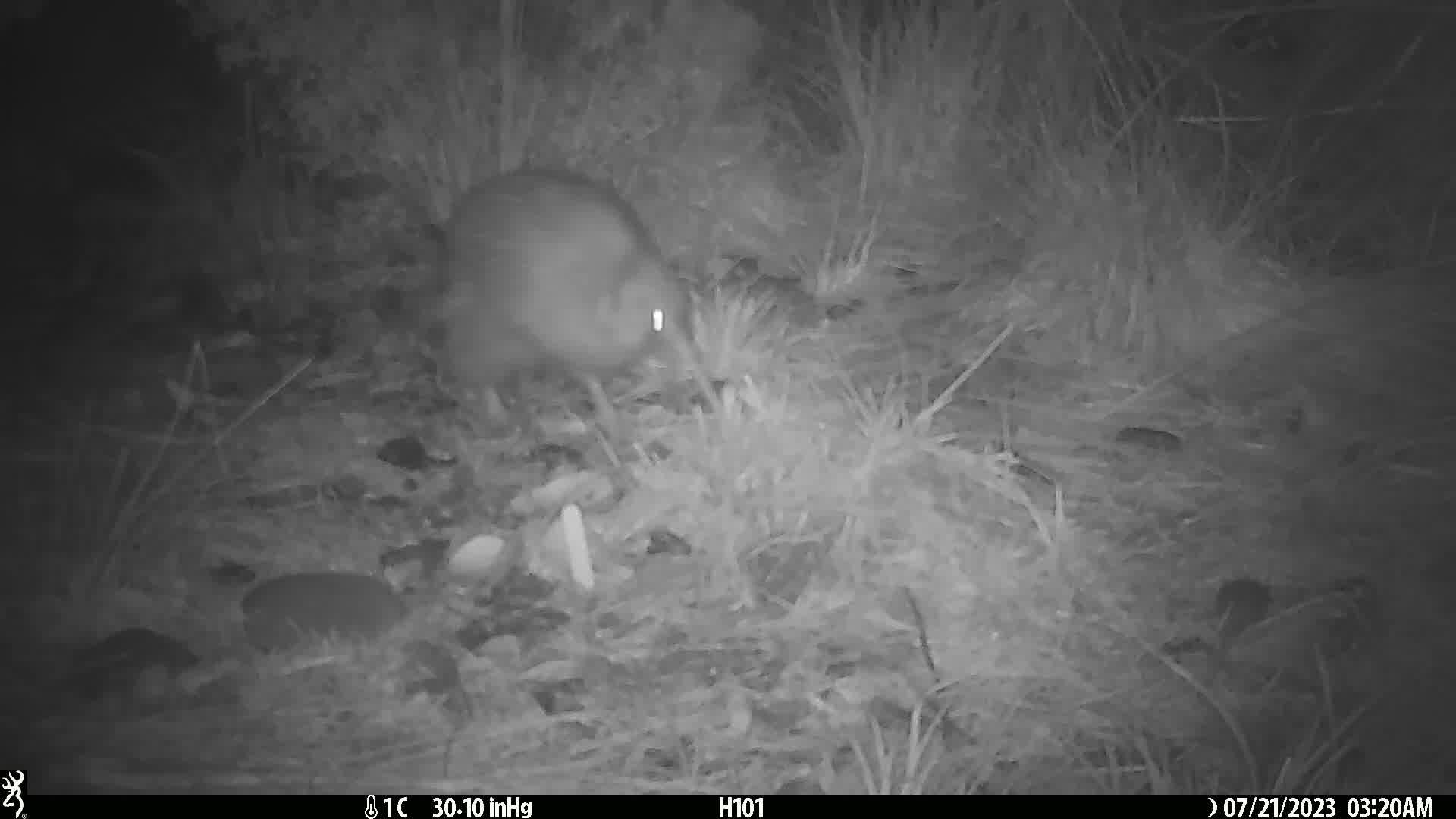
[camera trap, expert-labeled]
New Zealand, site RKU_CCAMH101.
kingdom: Animalia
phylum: Chordata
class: Aves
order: Apterygiformes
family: Apterygidae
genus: Apteryx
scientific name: Apteryx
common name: kiwi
Kiwi (Apteryx).